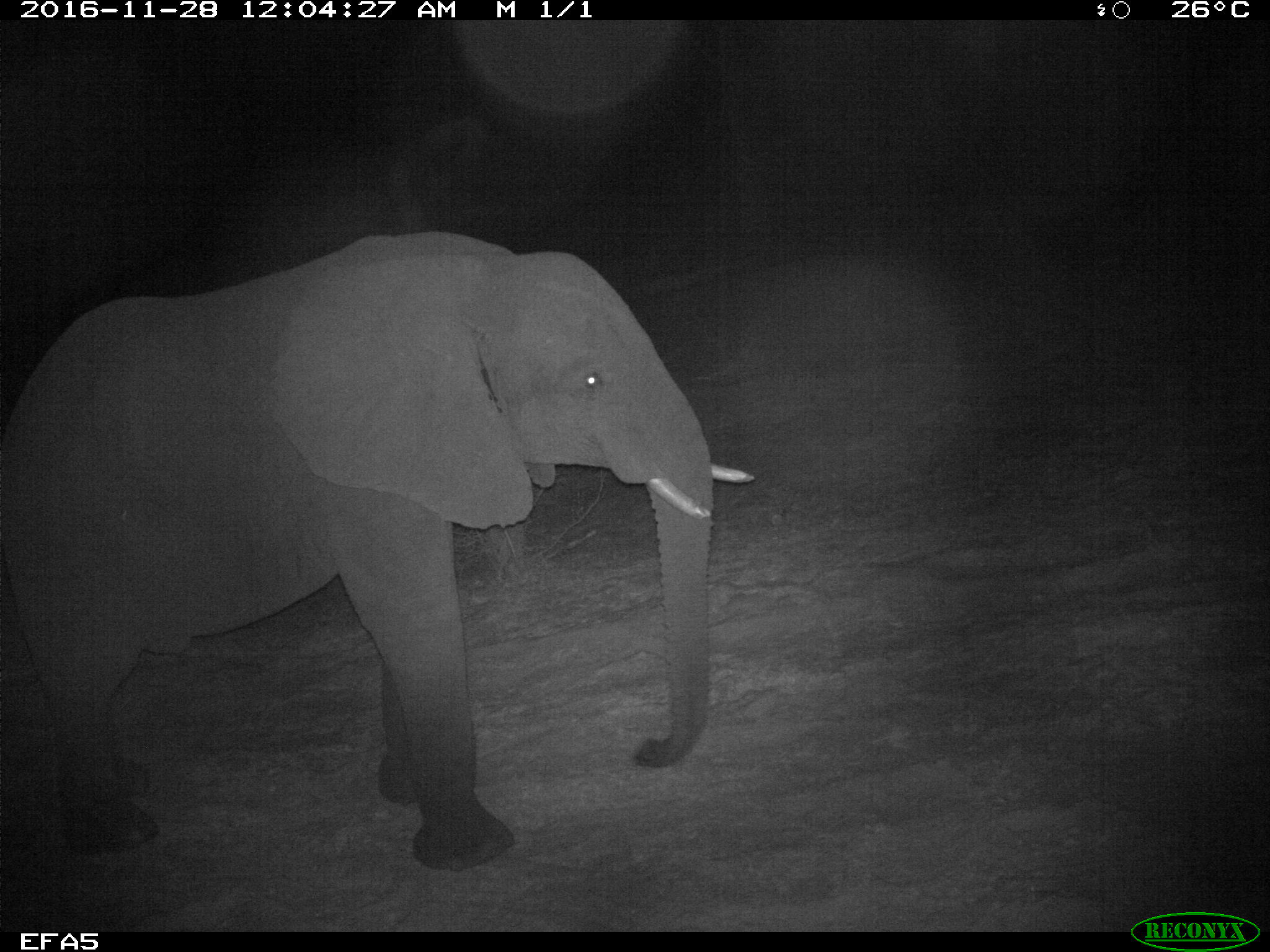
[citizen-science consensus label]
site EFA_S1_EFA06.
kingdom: Animalia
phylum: Chordata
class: Mammalia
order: Proboscidea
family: Elephantidae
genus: Loxodonta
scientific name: Loxodonta africana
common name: african bush elephant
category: elephant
Elephant (african bush elephant) (Loxodonta africana), count 1. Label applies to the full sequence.